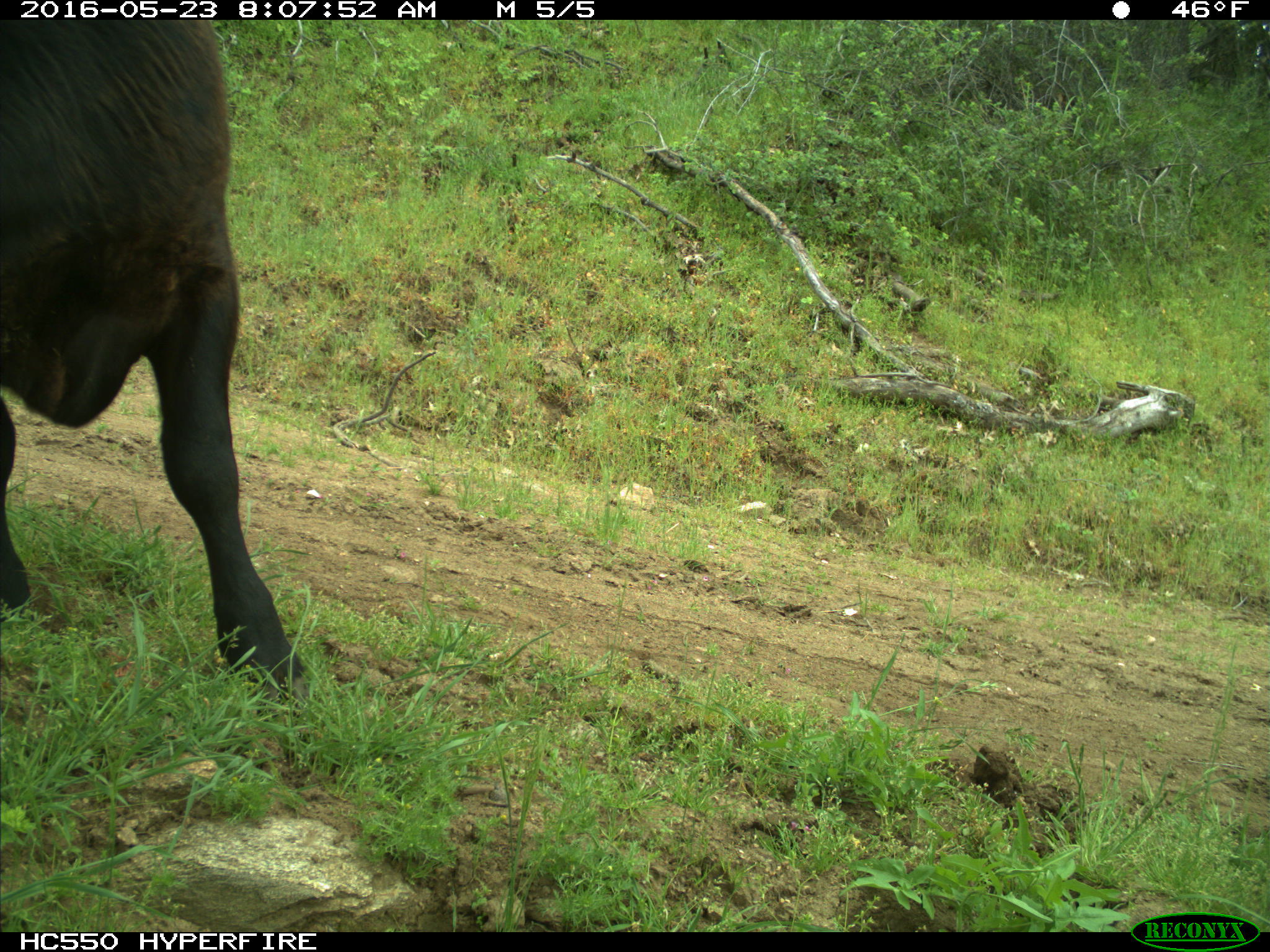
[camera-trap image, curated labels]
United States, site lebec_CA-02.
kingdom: Animalia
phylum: Chordata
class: Mammalia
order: Artiodactyla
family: Bovidae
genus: Bos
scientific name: Bos taurus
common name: domestic cow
Bos taurus (domestic cow).